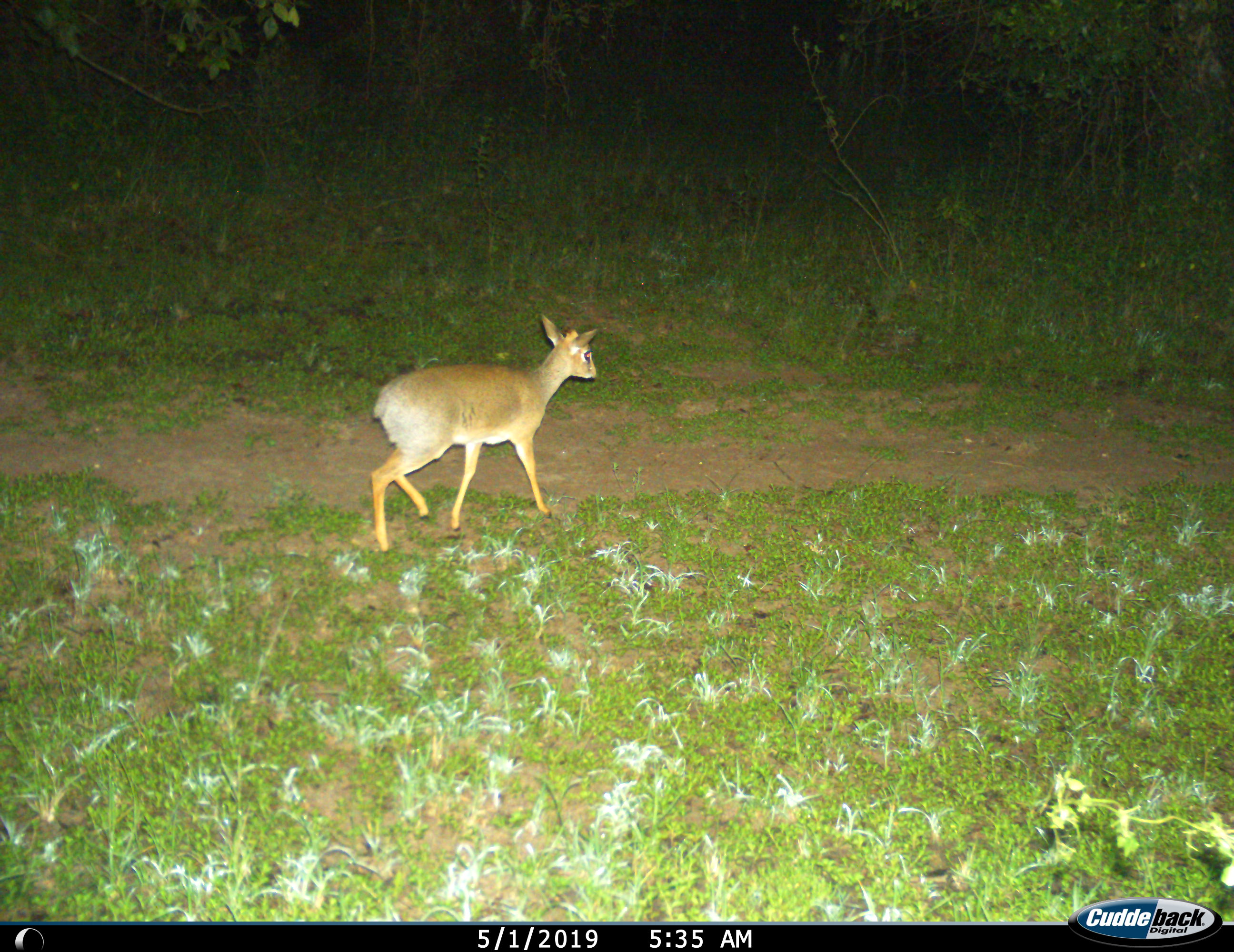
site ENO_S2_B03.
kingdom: Animalia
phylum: Chordata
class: Mammalia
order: Artiodactyla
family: Bovidae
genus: Madoqua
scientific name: Madoqua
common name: dik-dik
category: dikdik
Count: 1.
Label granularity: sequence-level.